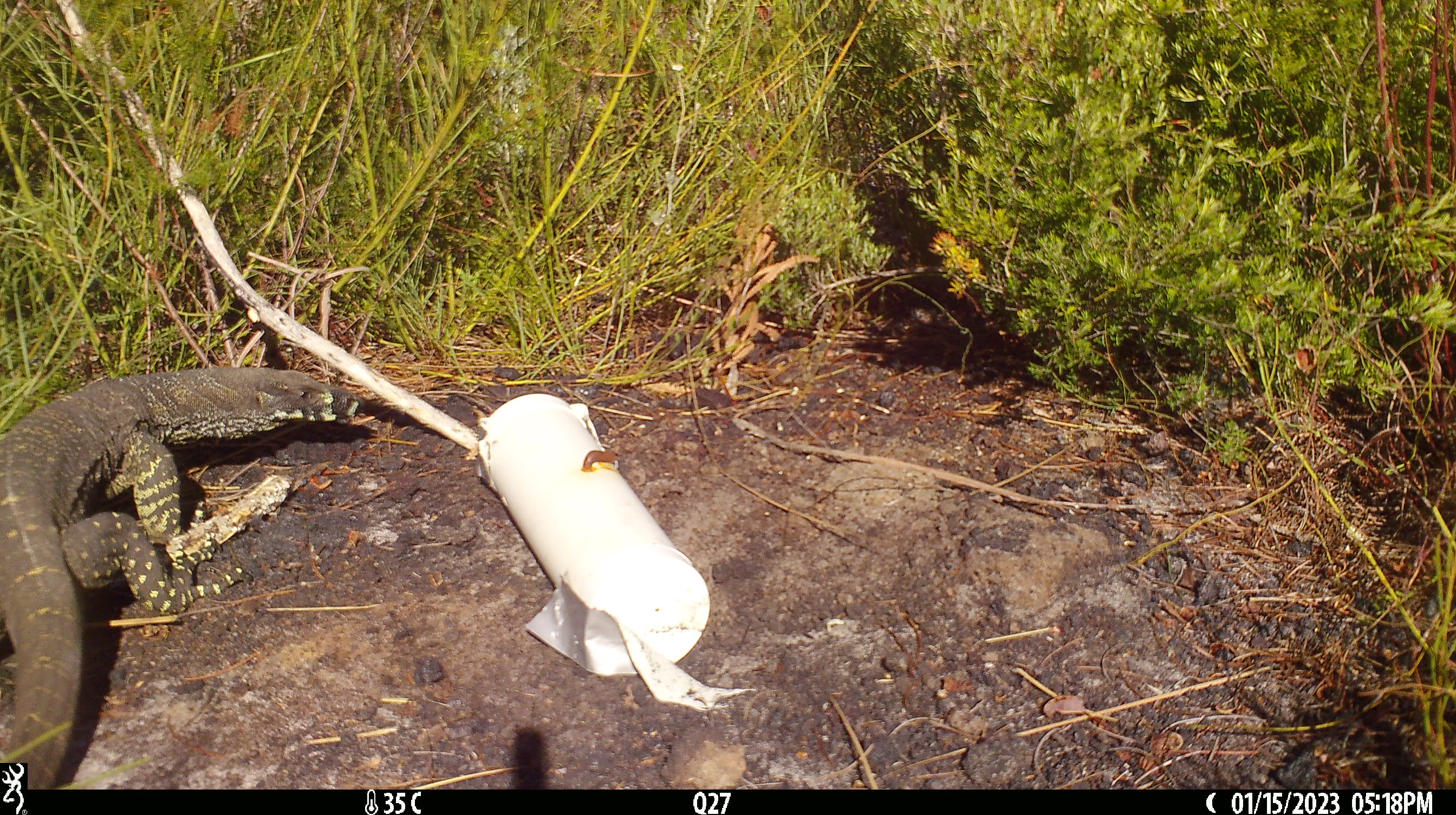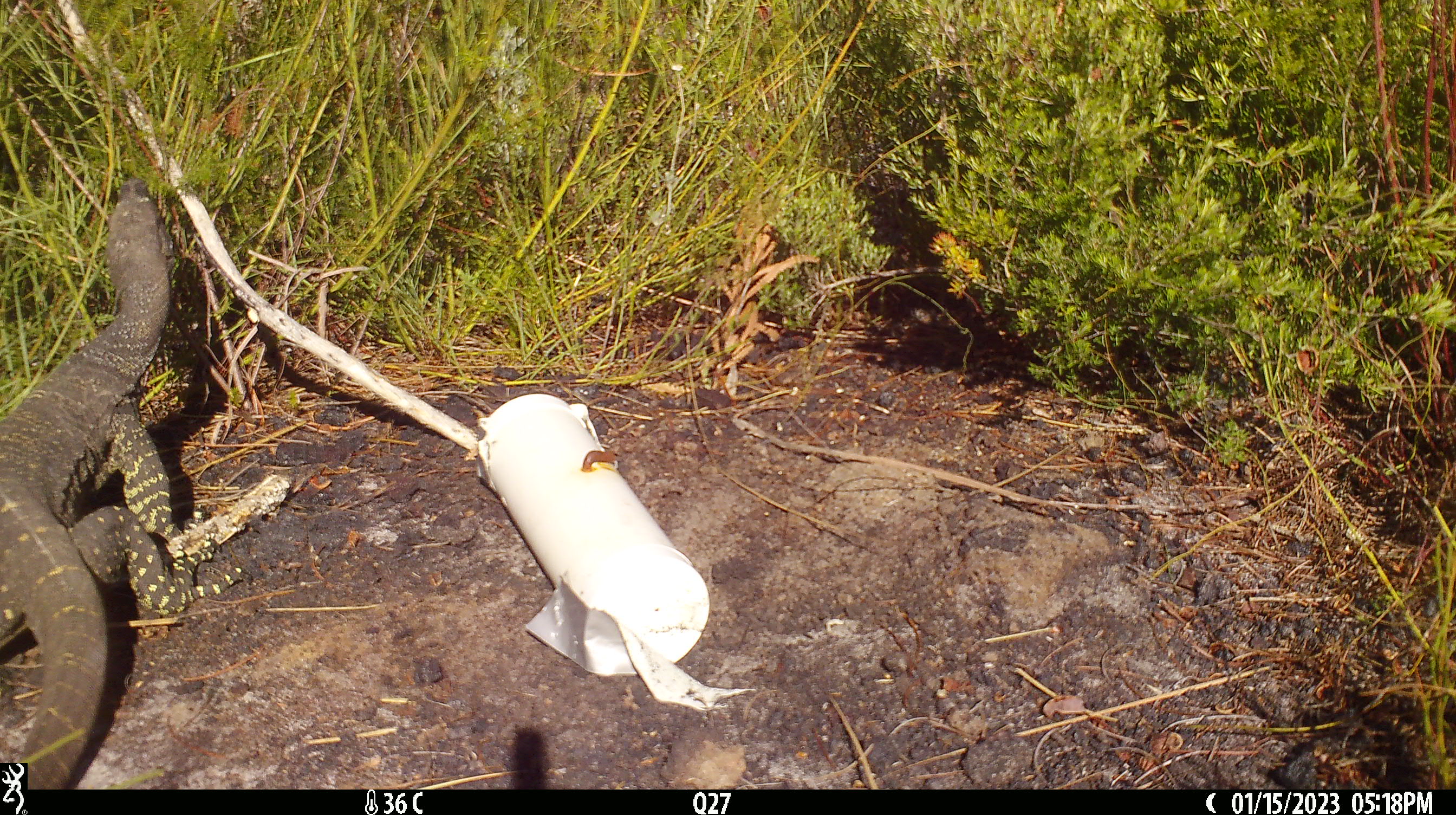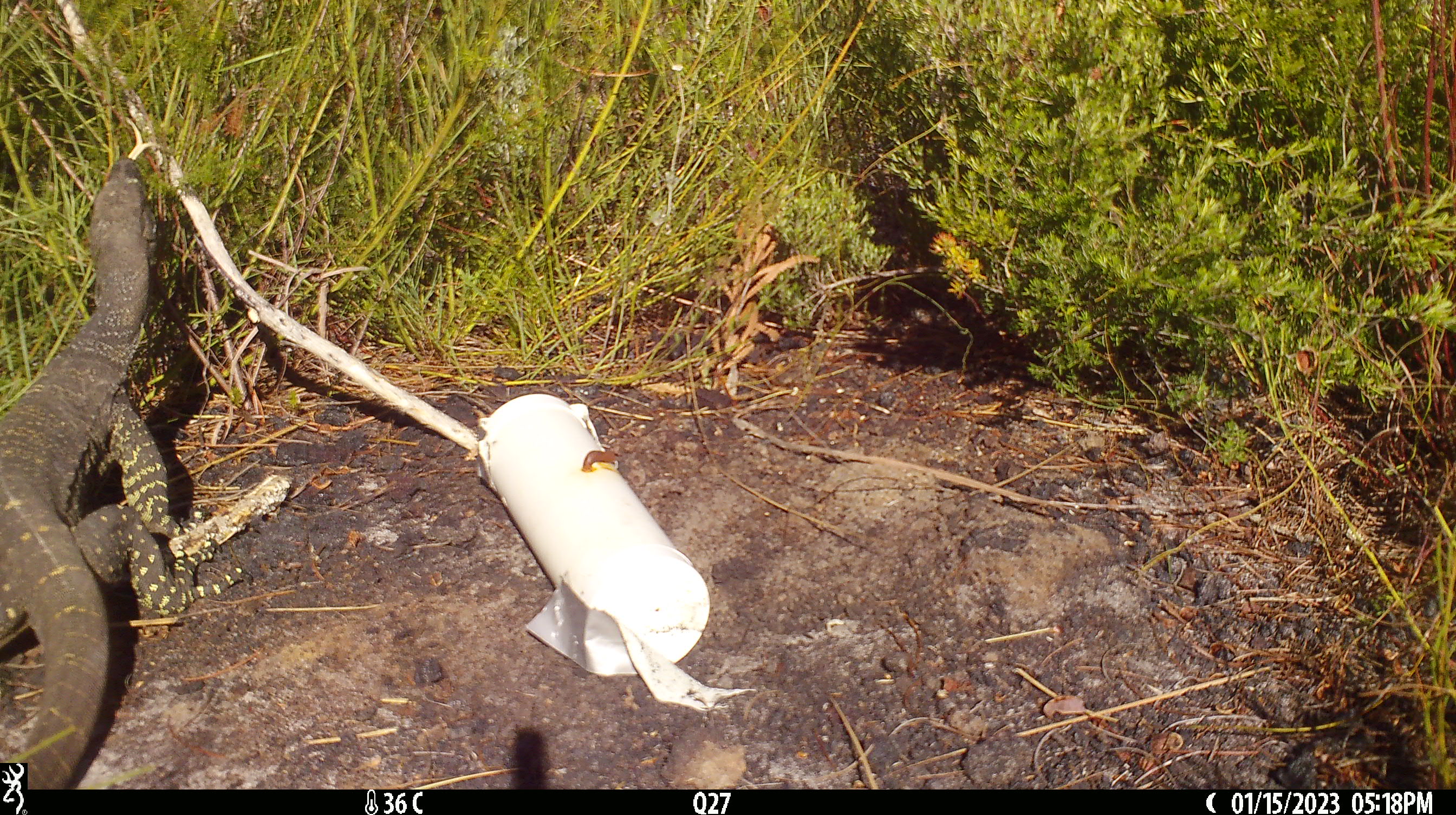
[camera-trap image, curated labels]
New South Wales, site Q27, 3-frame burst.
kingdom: Animalia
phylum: Chordata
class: Reptilia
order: Squamata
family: Varanidae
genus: Varanus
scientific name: Varanus varius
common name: lace monitor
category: goanna